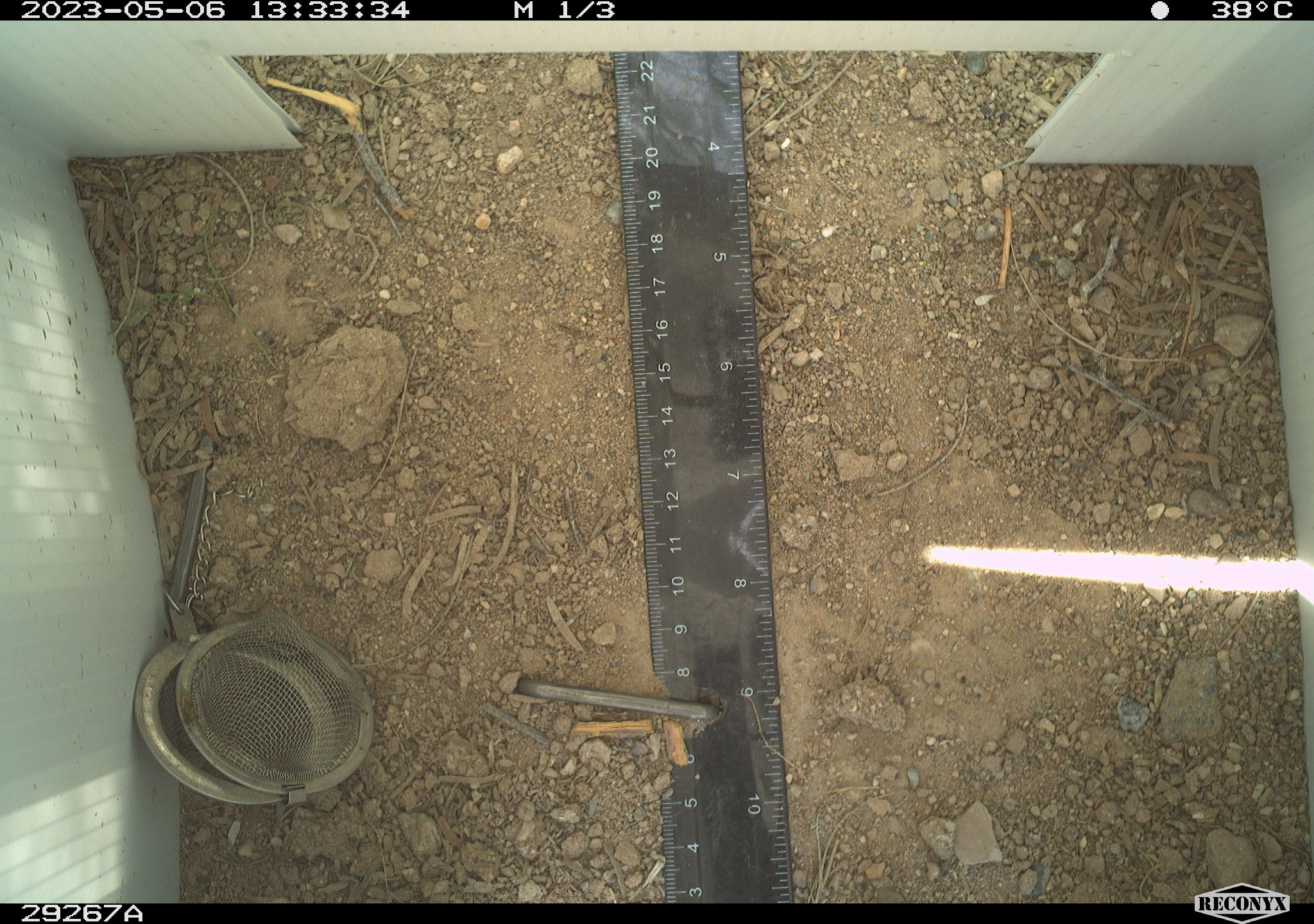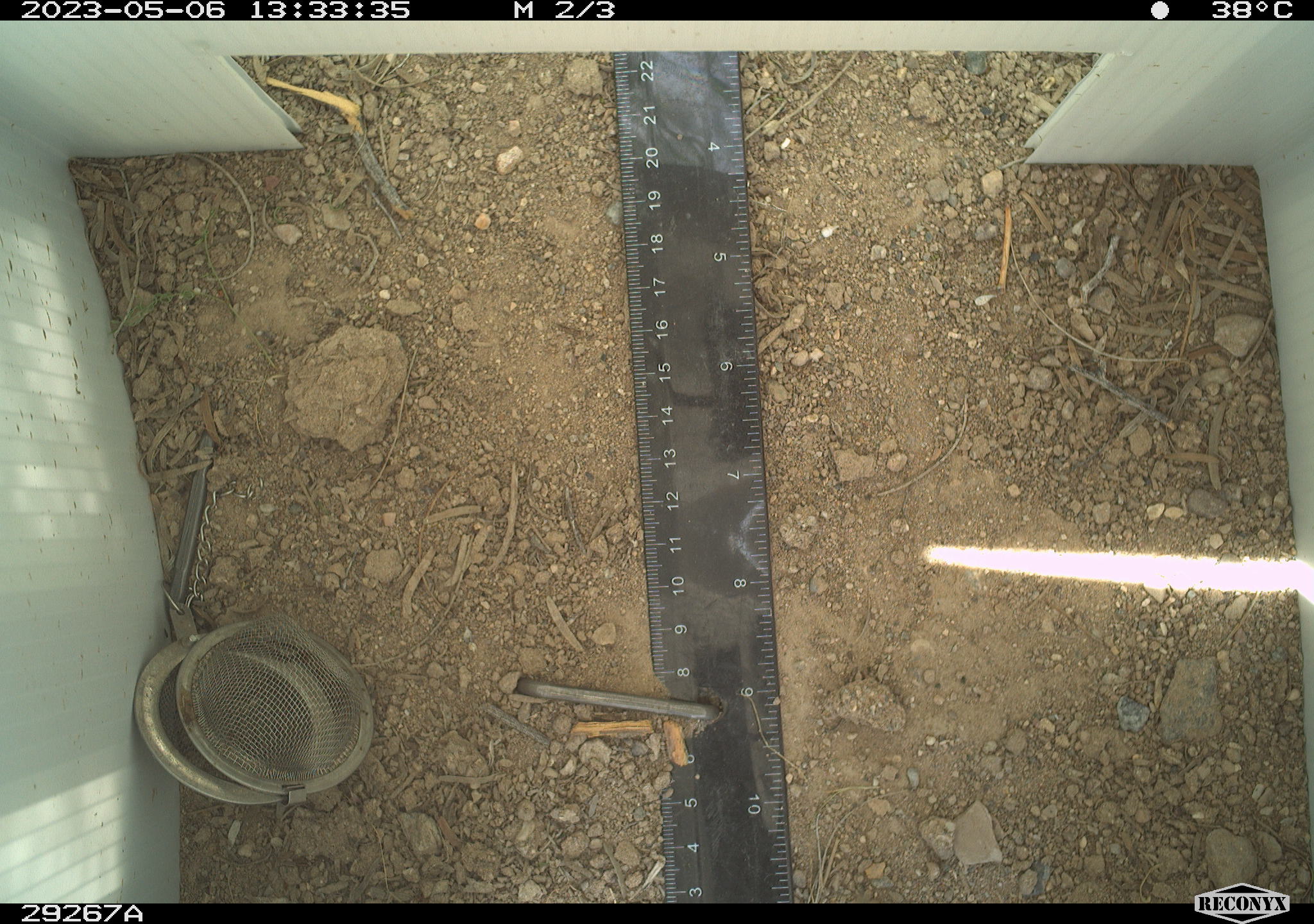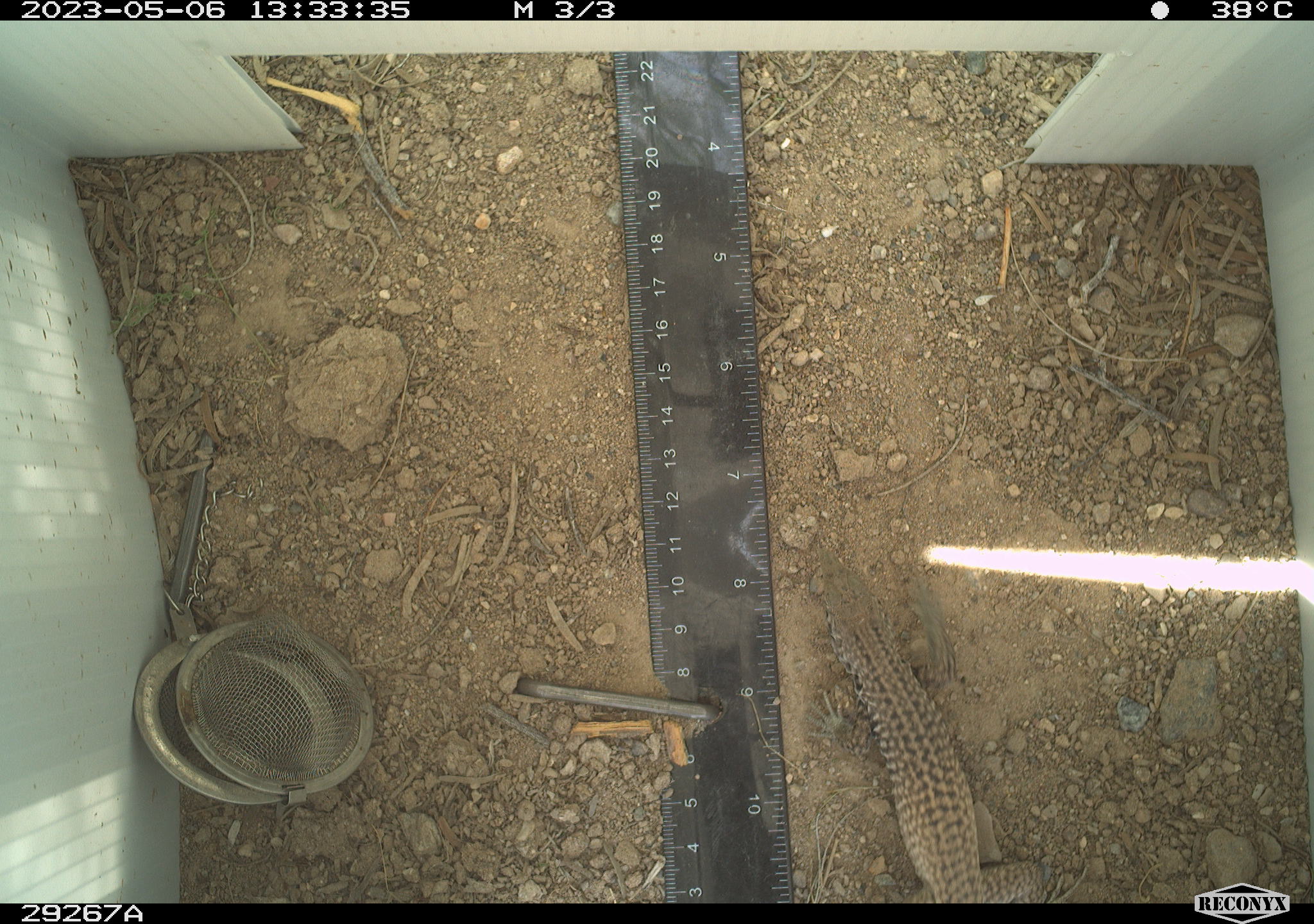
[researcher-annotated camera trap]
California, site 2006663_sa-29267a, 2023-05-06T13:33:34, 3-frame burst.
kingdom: Animalia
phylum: Chordata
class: Reptilia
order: Squamata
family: Teiidae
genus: Aspidoscelis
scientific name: Aspidoscelis tigris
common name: western whiptail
Western whiptail (Aspidoscelis tigris).